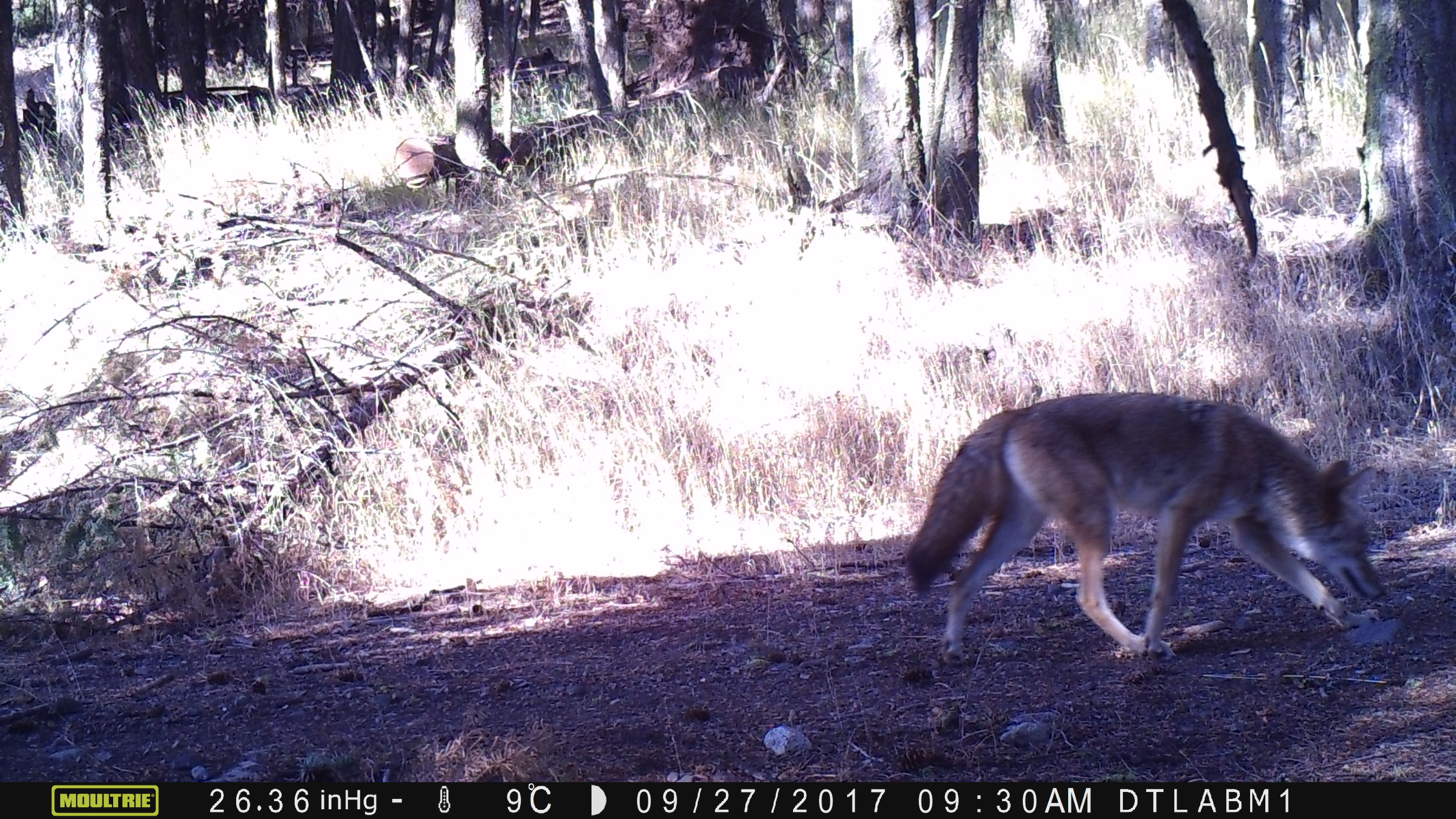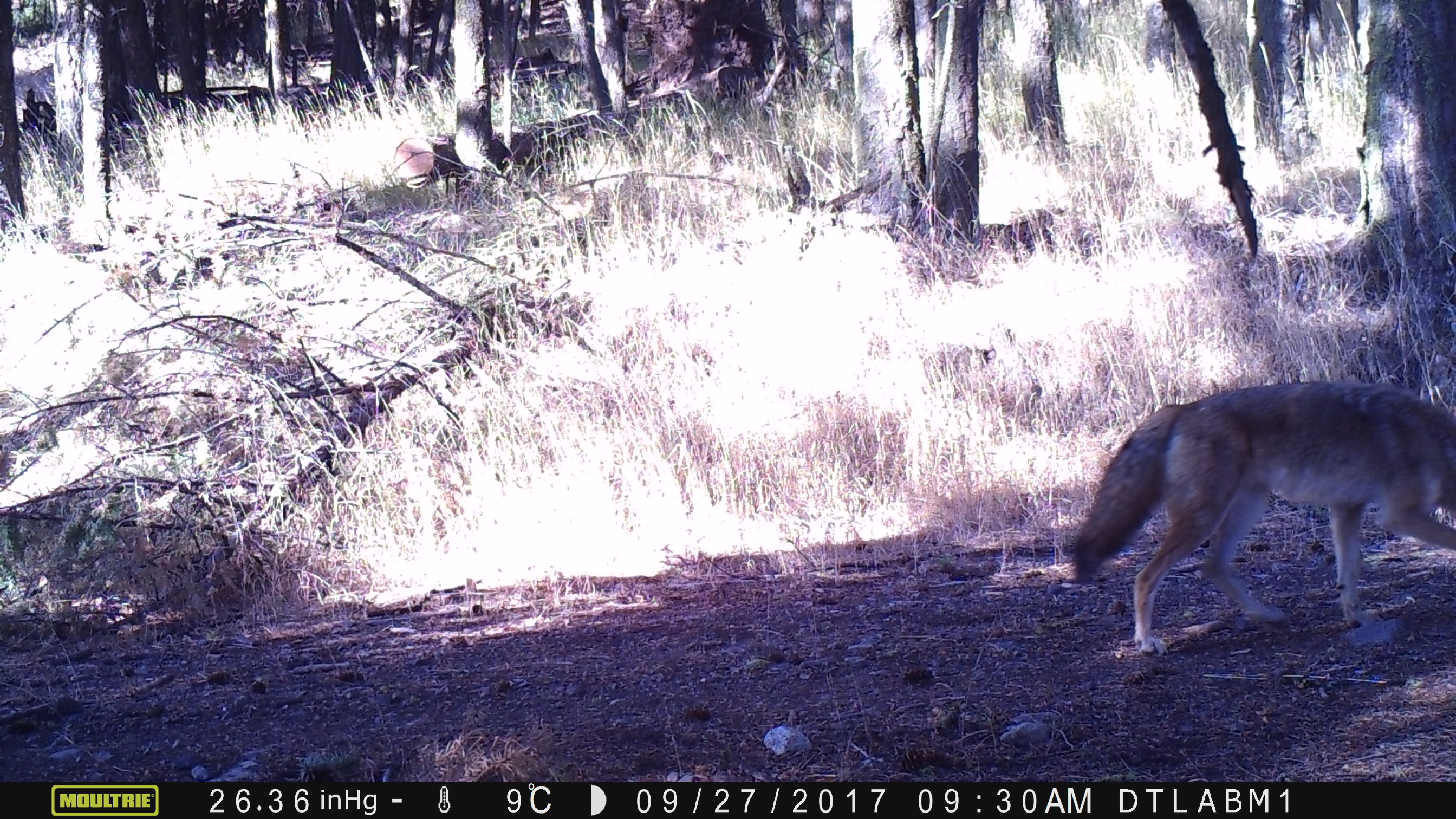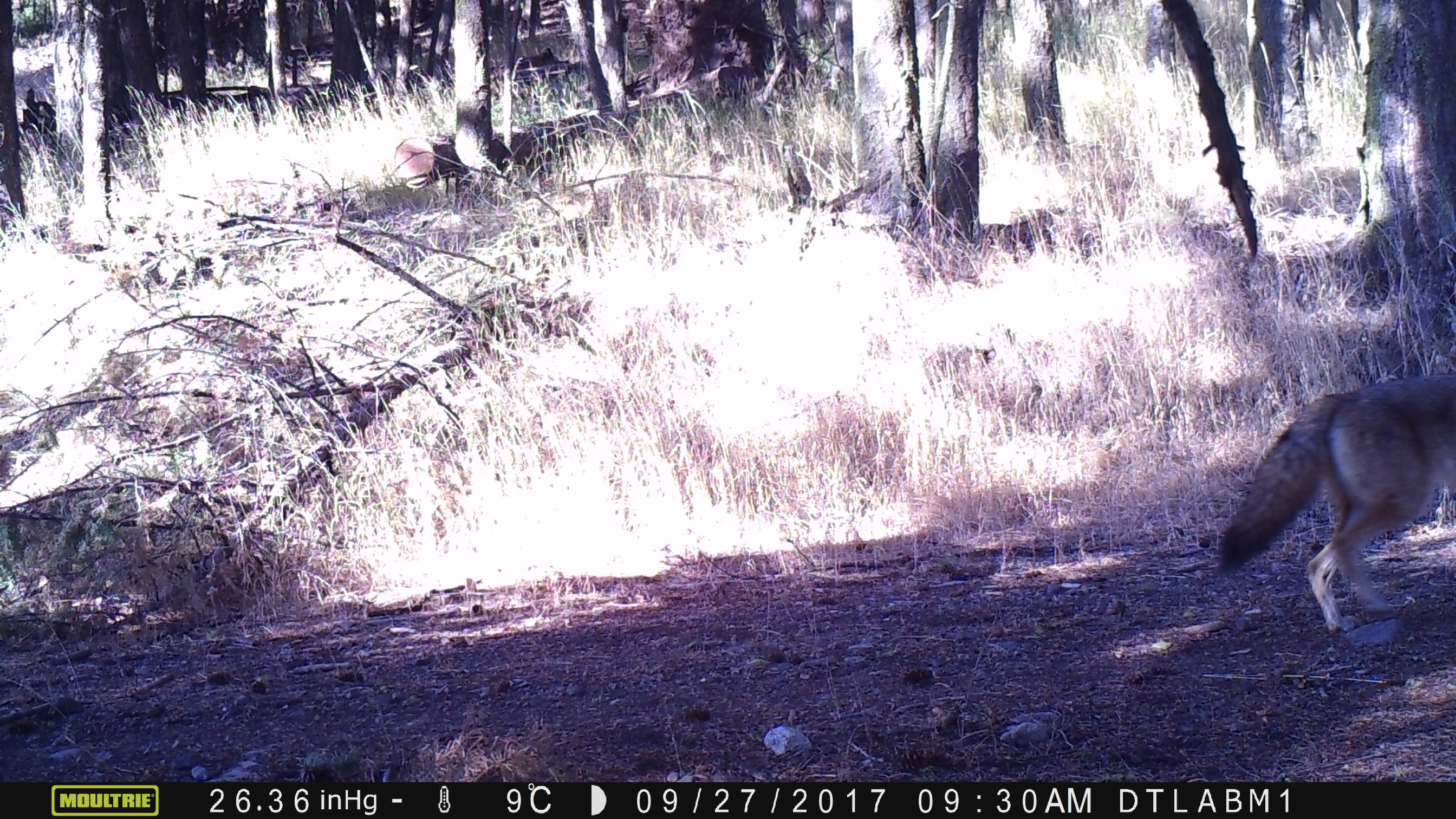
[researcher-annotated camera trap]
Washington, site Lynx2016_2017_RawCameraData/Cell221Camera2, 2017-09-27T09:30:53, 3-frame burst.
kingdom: Animalia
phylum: Chordata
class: Mammalia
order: Carnivora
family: Canidae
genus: Canis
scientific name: Canis latrans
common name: coyote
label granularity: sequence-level